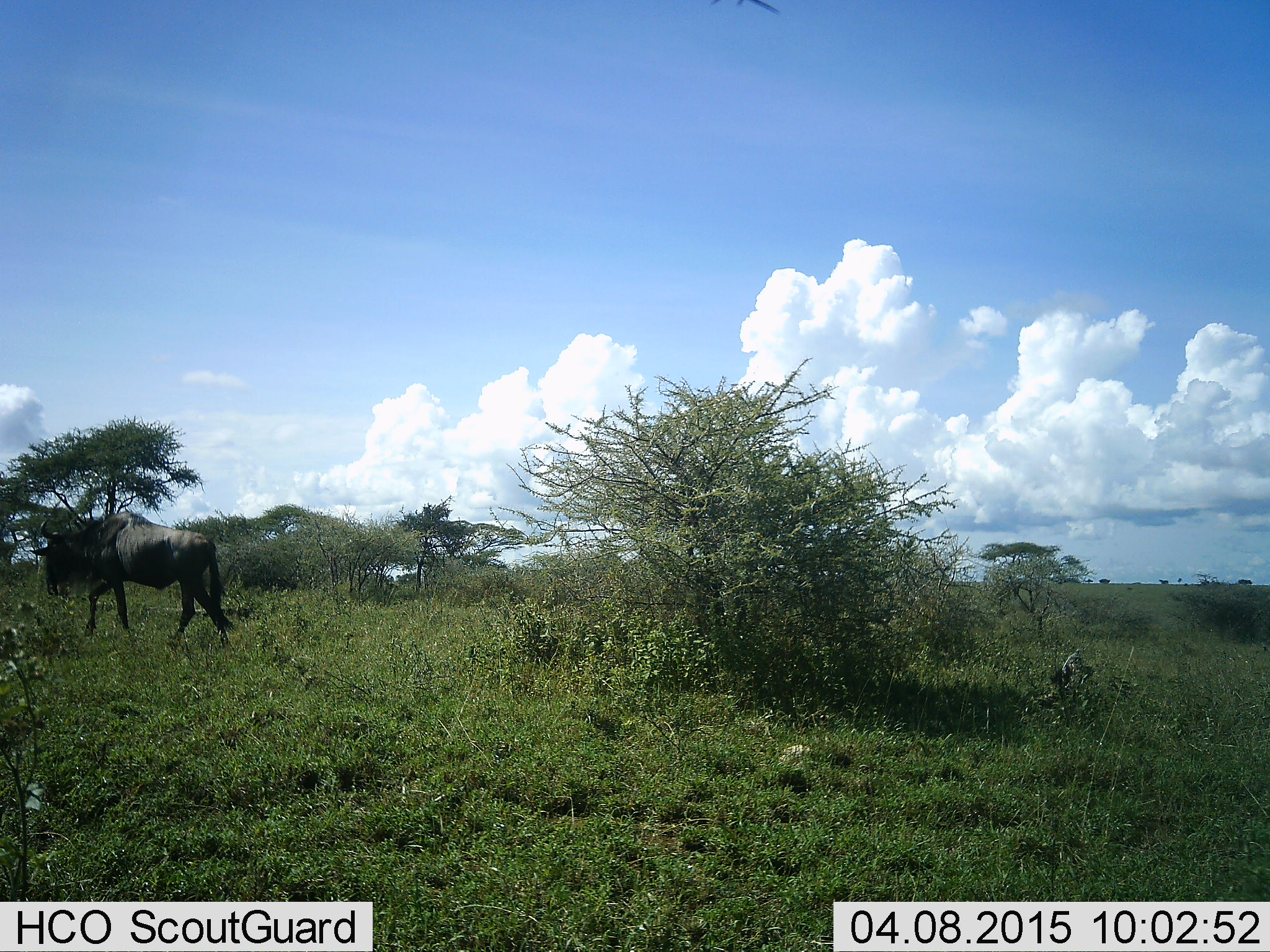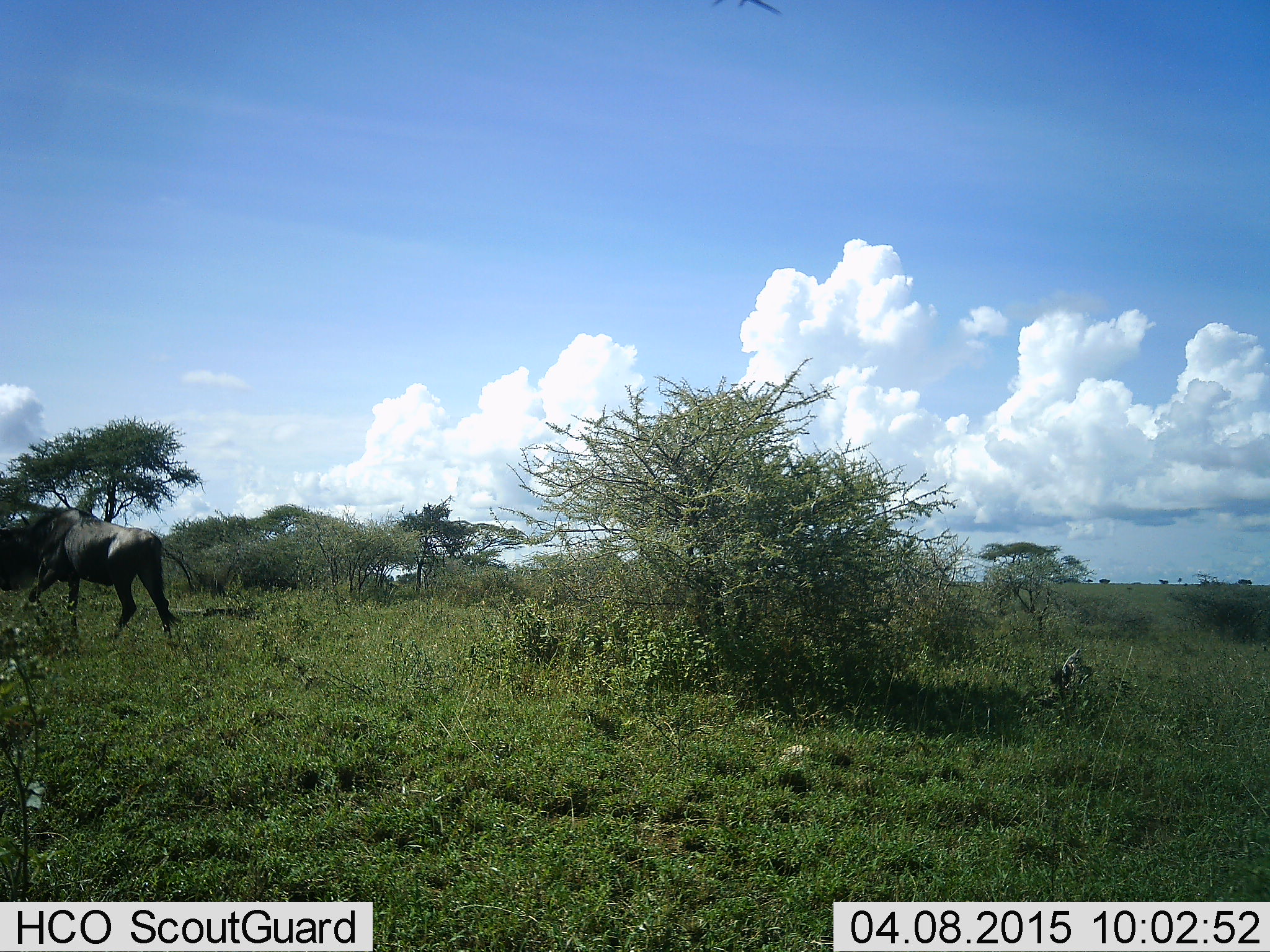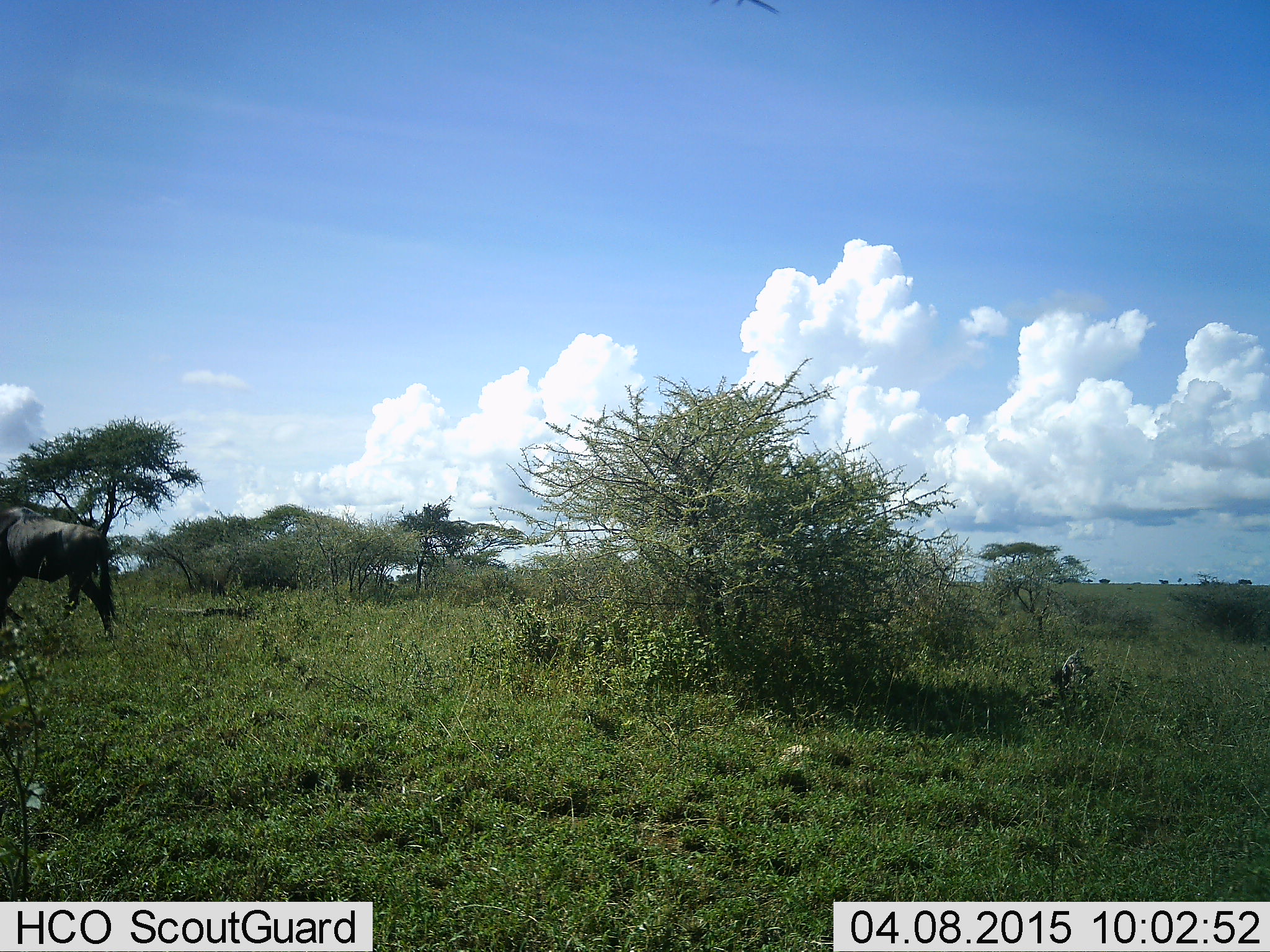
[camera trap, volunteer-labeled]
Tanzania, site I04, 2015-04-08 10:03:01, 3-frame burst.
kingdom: Animalia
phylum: Chordata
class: Mammalia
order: Artiodactyla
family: Bovidae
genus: Connochaetes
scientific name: Connochaetes taurinus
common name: blue wildebeest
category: wildebeest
Wildebeest (blue wildebeest) (Connochaetes taurinus), count 1. Behavior (volunteer vote fractions): standing 0%, resting 0%, moving 100%, interacting 0%. Young present (vote fraction): 0%. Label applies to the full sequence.